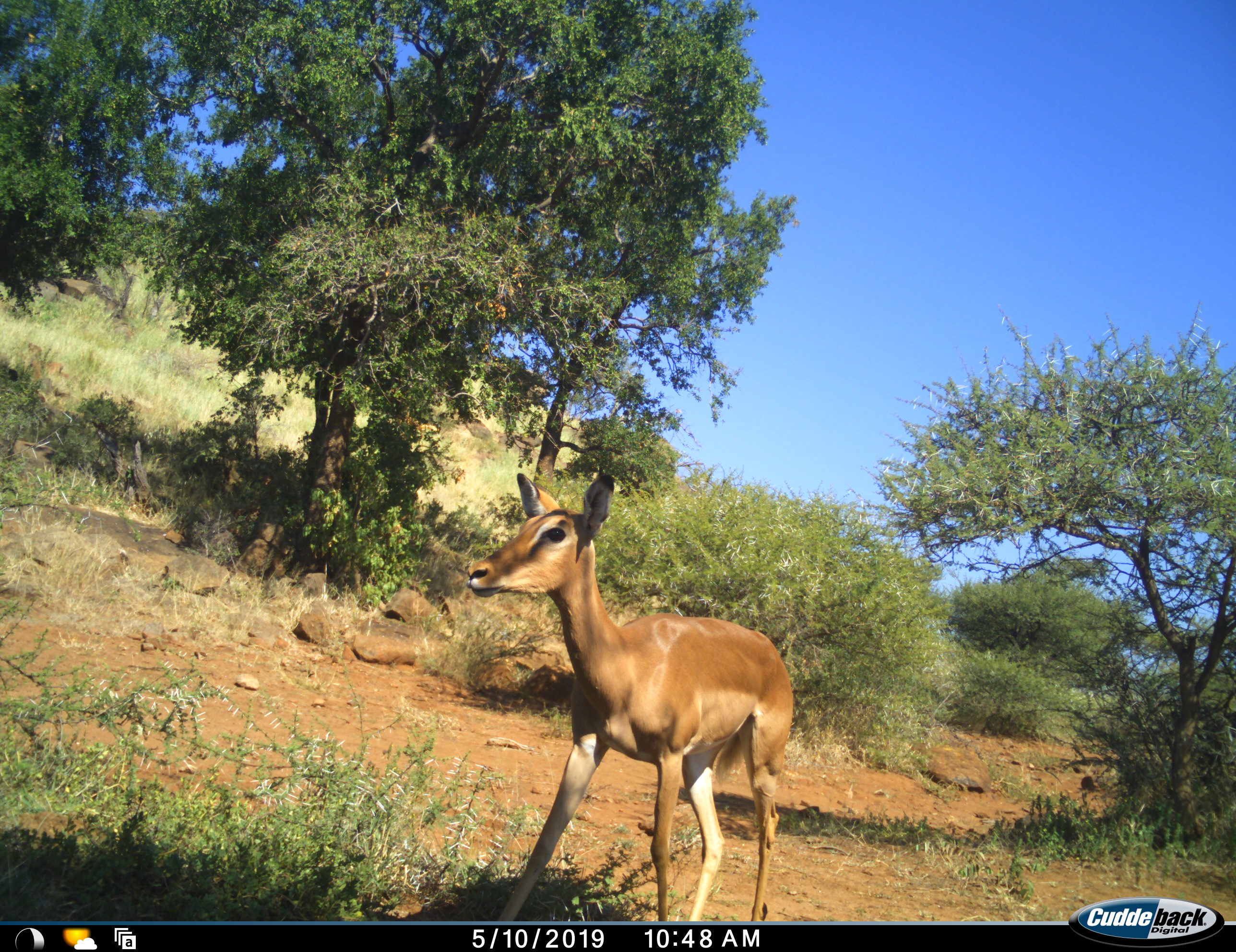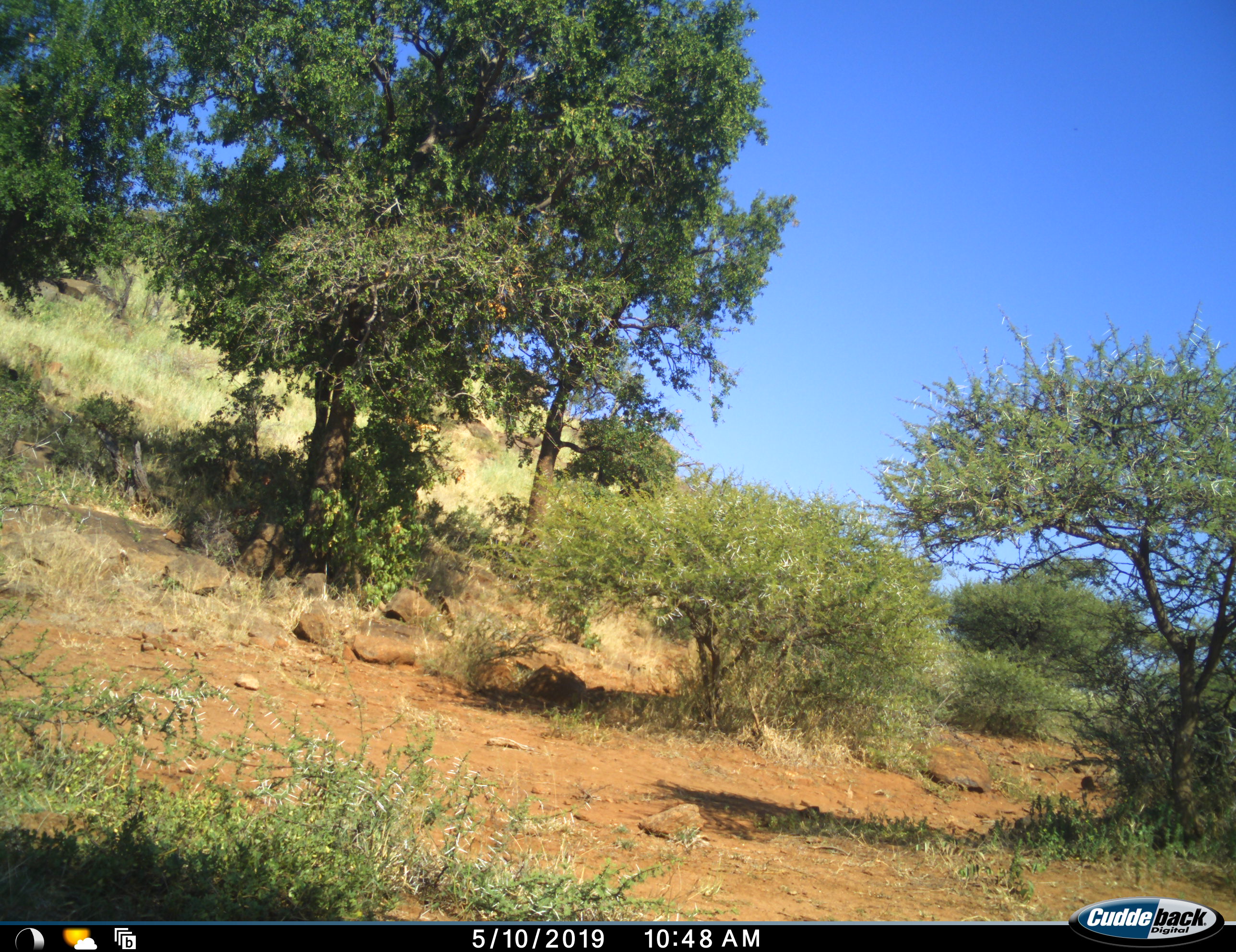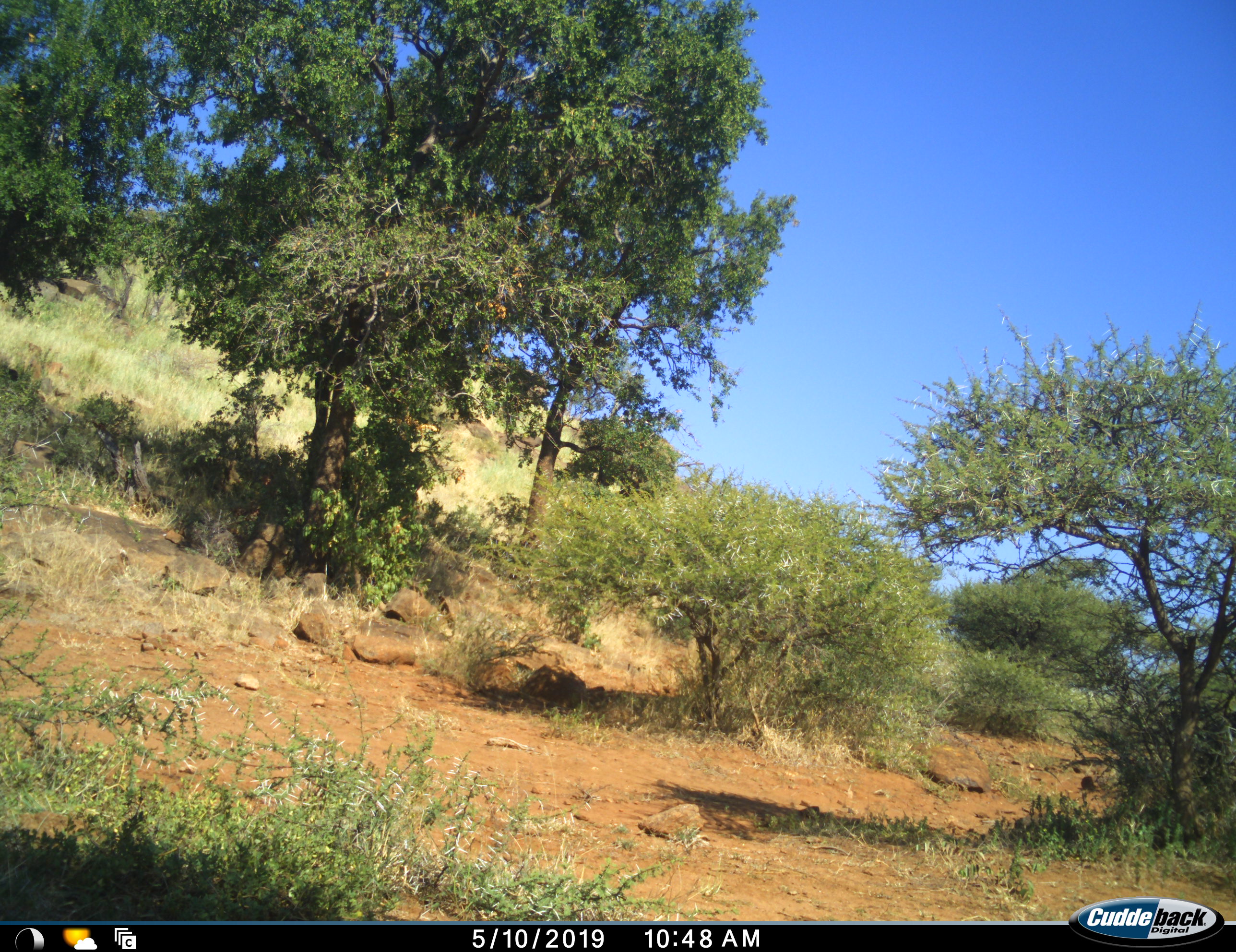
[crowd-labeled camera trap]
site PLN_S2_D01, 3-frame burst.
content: unidentified animal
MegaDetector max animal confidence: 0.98